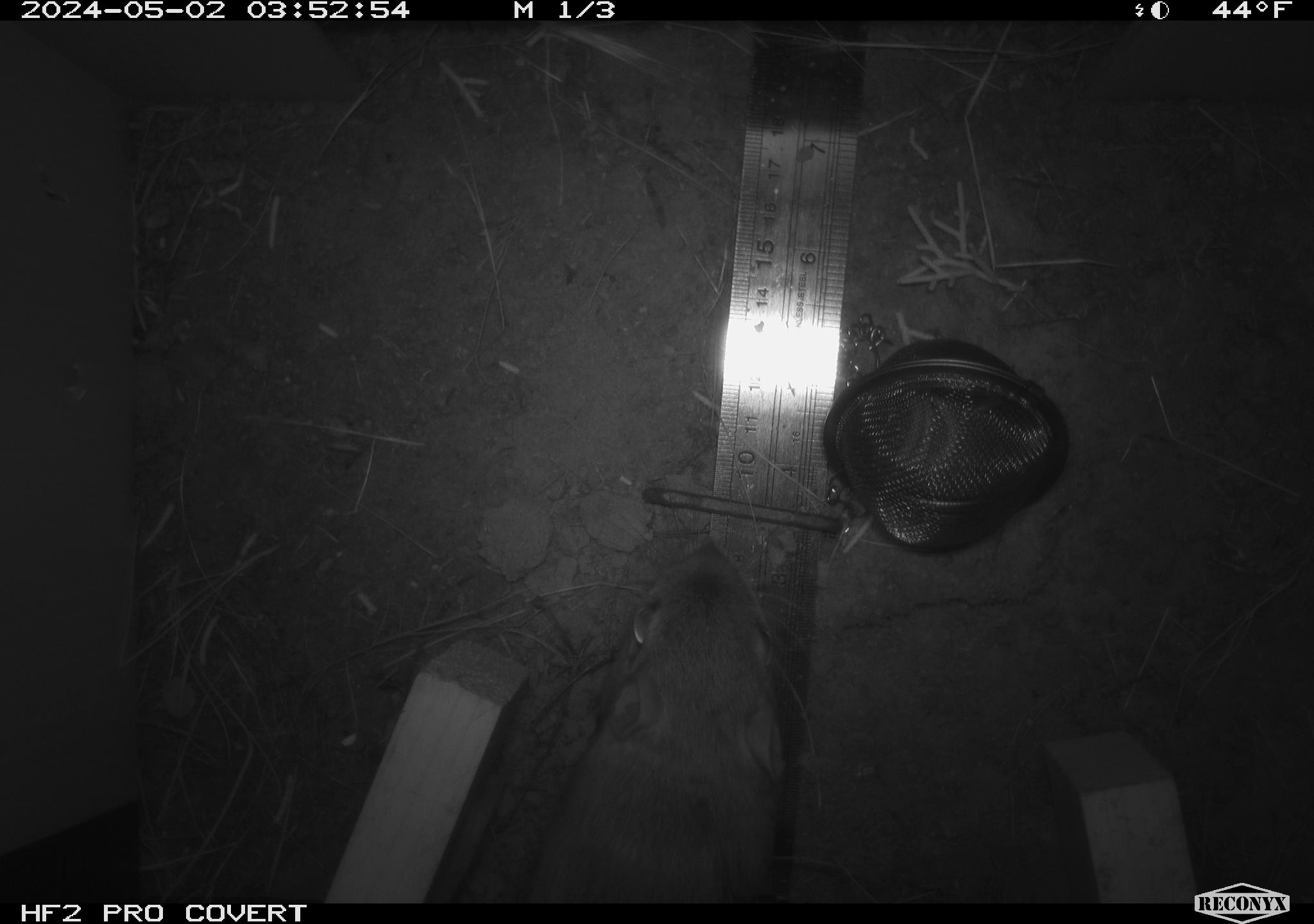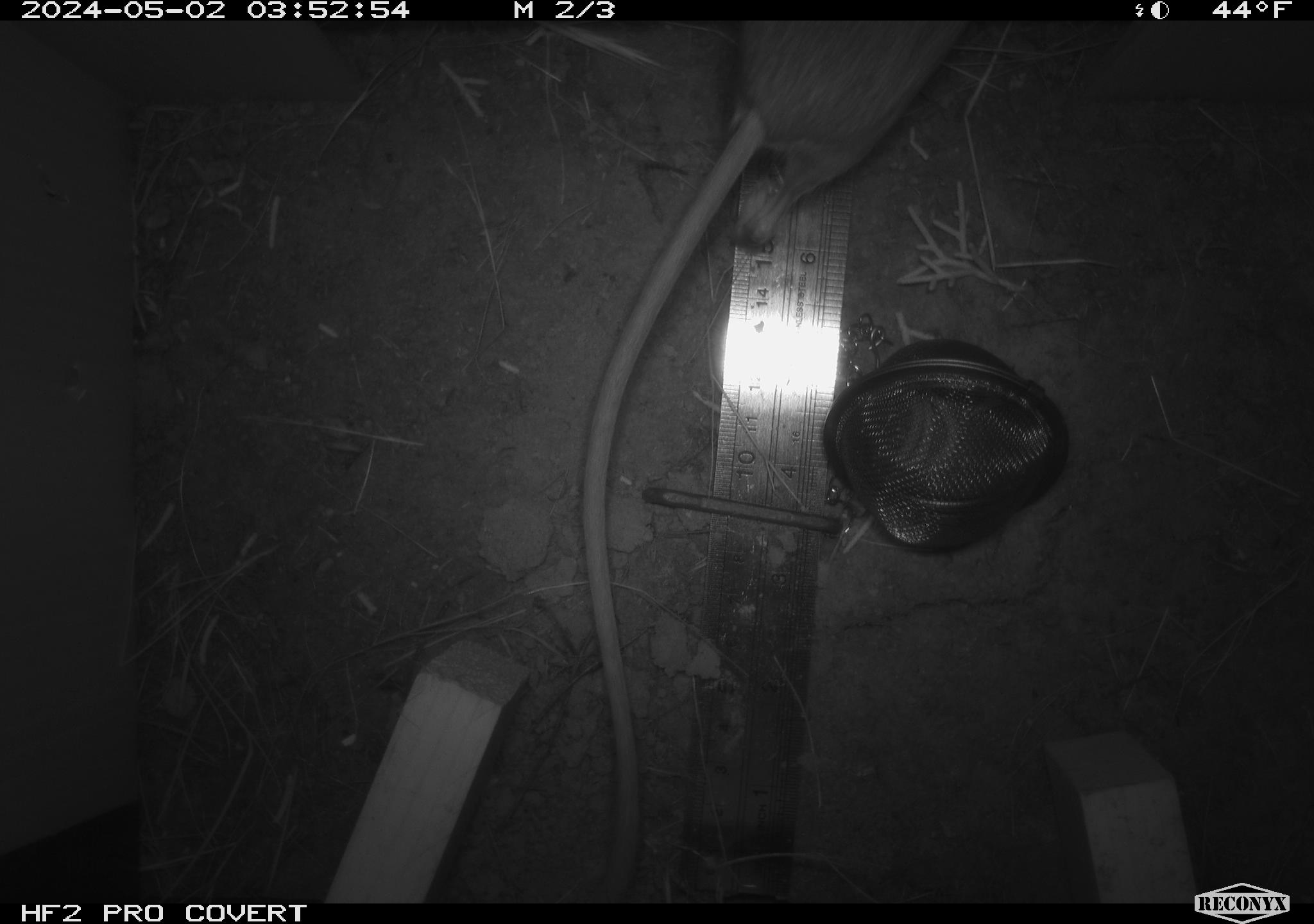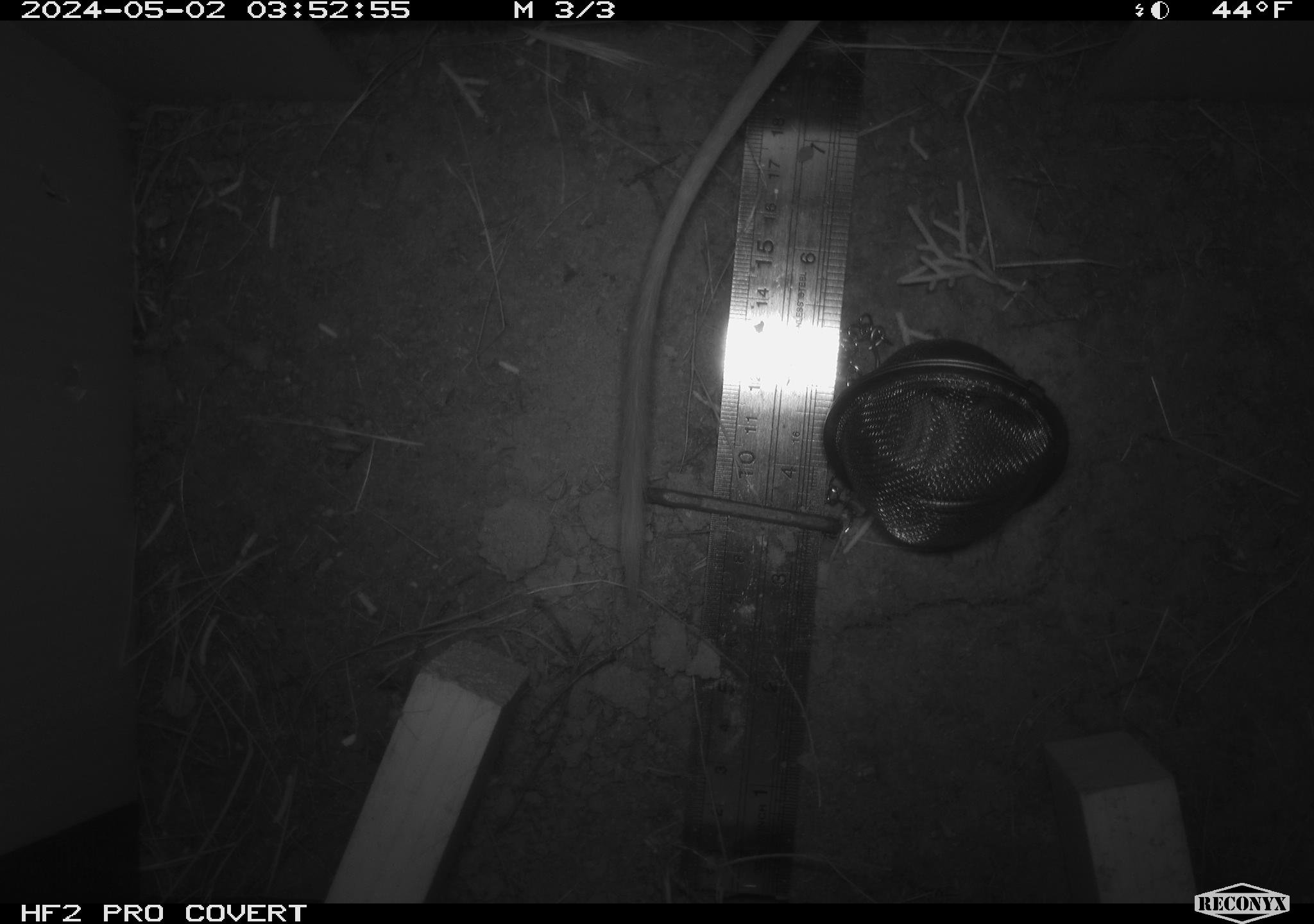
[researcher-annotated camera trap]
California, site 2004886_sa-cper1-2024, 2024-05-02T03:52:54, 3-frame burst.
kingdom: Animalia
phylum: Chordata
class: Mammalia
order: Rodentia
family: Heteromyidae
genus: Dipodomys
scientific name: Dipodomys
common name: kangaroo rats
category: dipodomys species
Dipodomys species (kangaroo rats) (Dipodomys).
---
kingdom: Animalia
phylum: Chordata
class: Mammalia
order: Rodentia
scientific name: Rodentia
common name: rodent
Rodent (Rodentia).